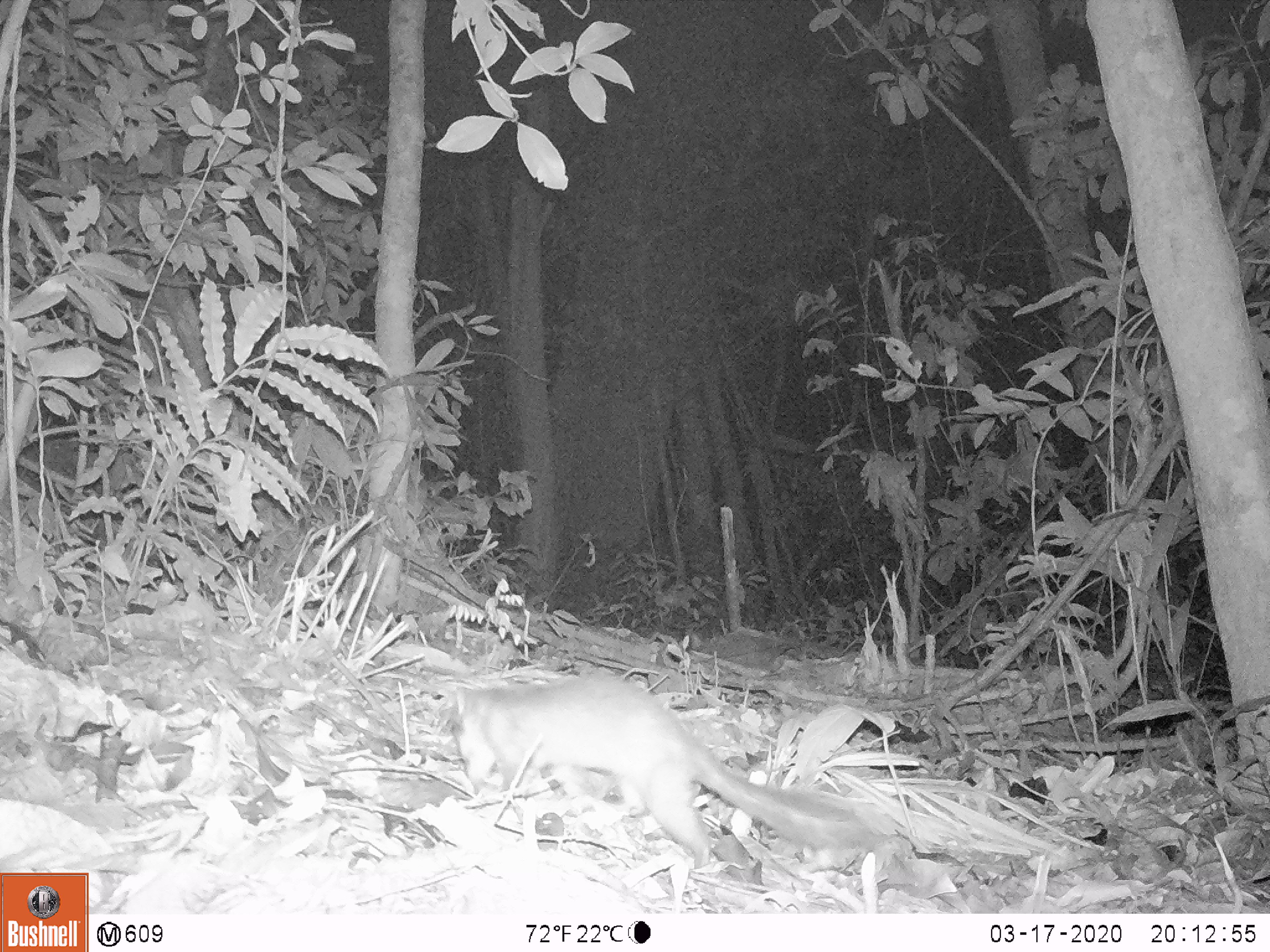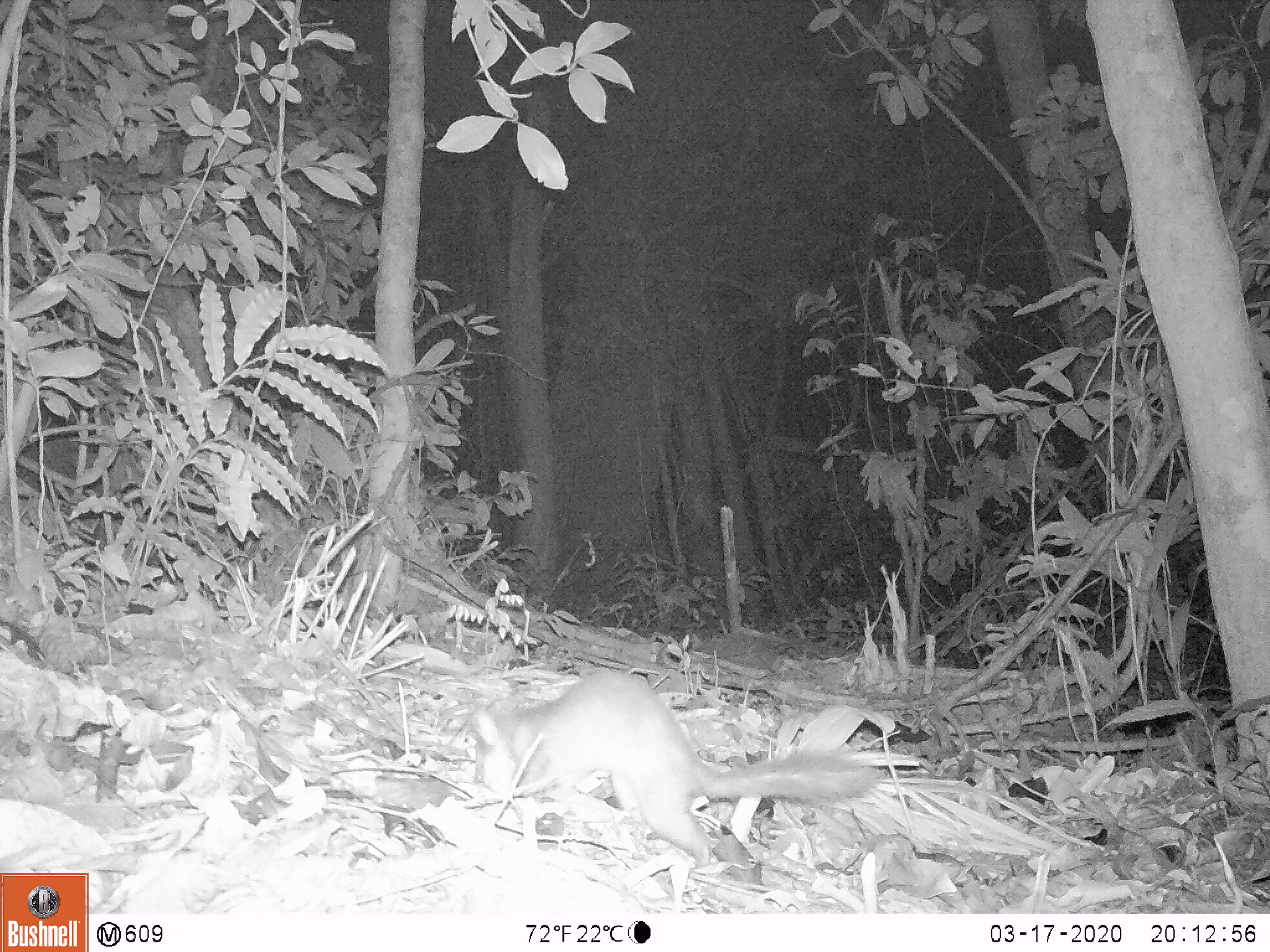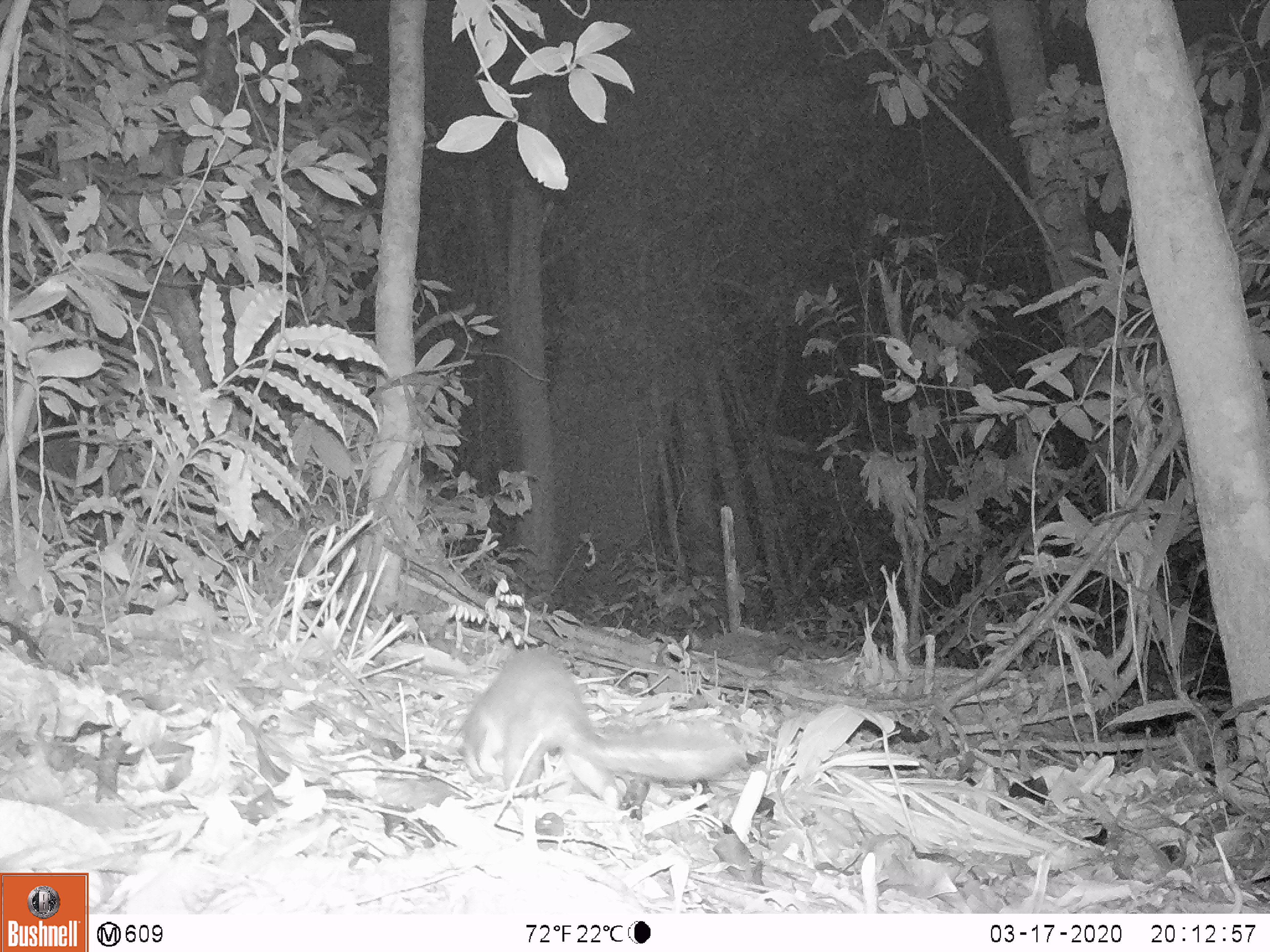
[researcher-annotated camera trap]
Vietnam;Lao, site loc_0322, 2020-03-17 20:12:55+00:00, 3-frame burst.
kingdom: Animalia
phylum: Chordata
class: Mammalia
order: Carnivora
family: Mustelidae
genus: Melogale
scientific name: Melogale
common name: ferret badger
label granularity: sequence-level